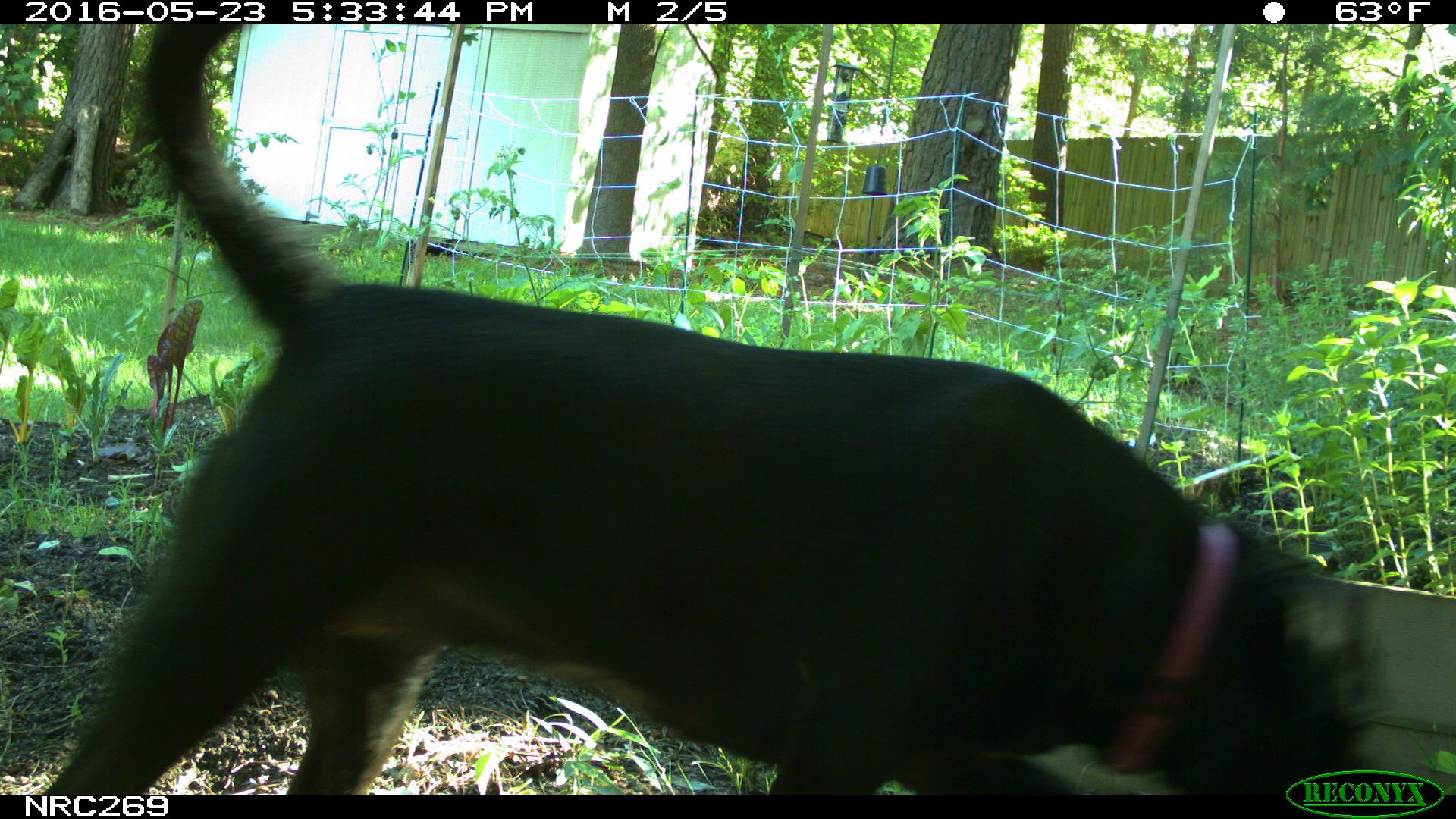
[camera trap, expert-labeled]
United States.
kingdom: Animalia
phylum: Chordata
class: Mammalia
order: Carnivora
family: Canidae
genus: Canis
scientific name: Canis familiaris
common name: domestic dog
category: Dog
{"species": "Dog (domestic dog) (Canis familiaris)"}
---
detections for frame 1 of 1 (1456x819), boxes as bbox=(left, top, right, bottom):
Dog: bbox=(6, 25, 1400, 797)